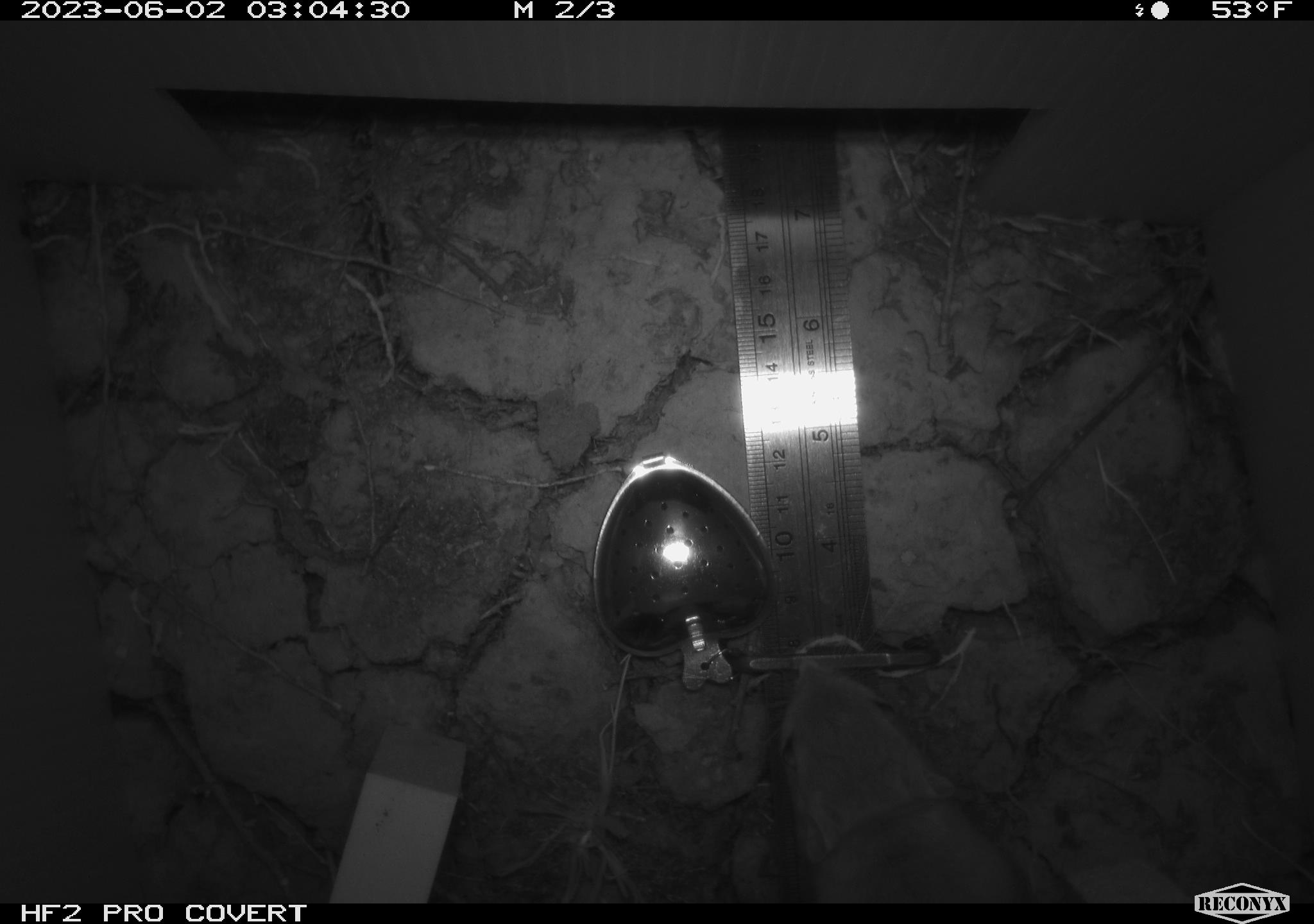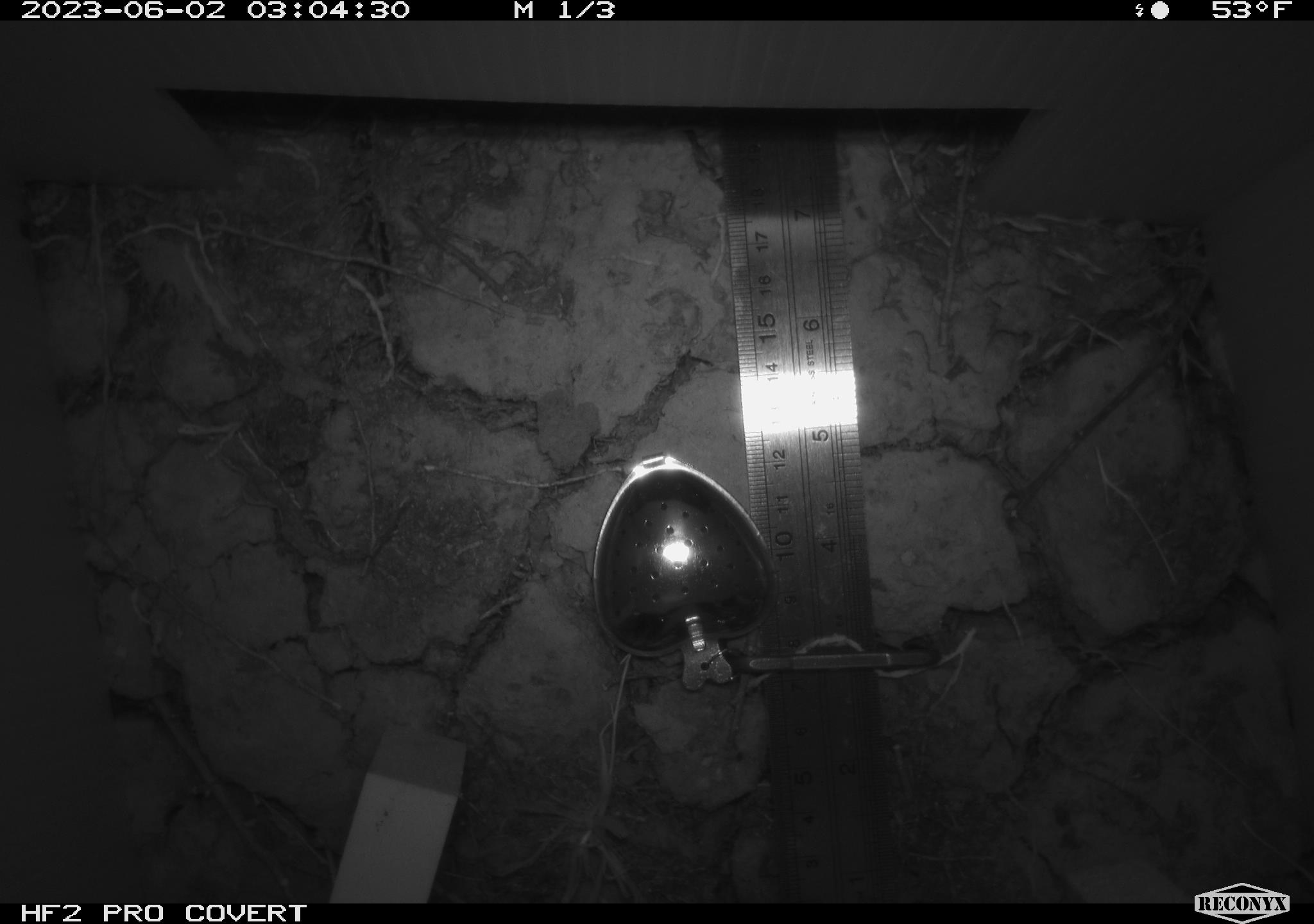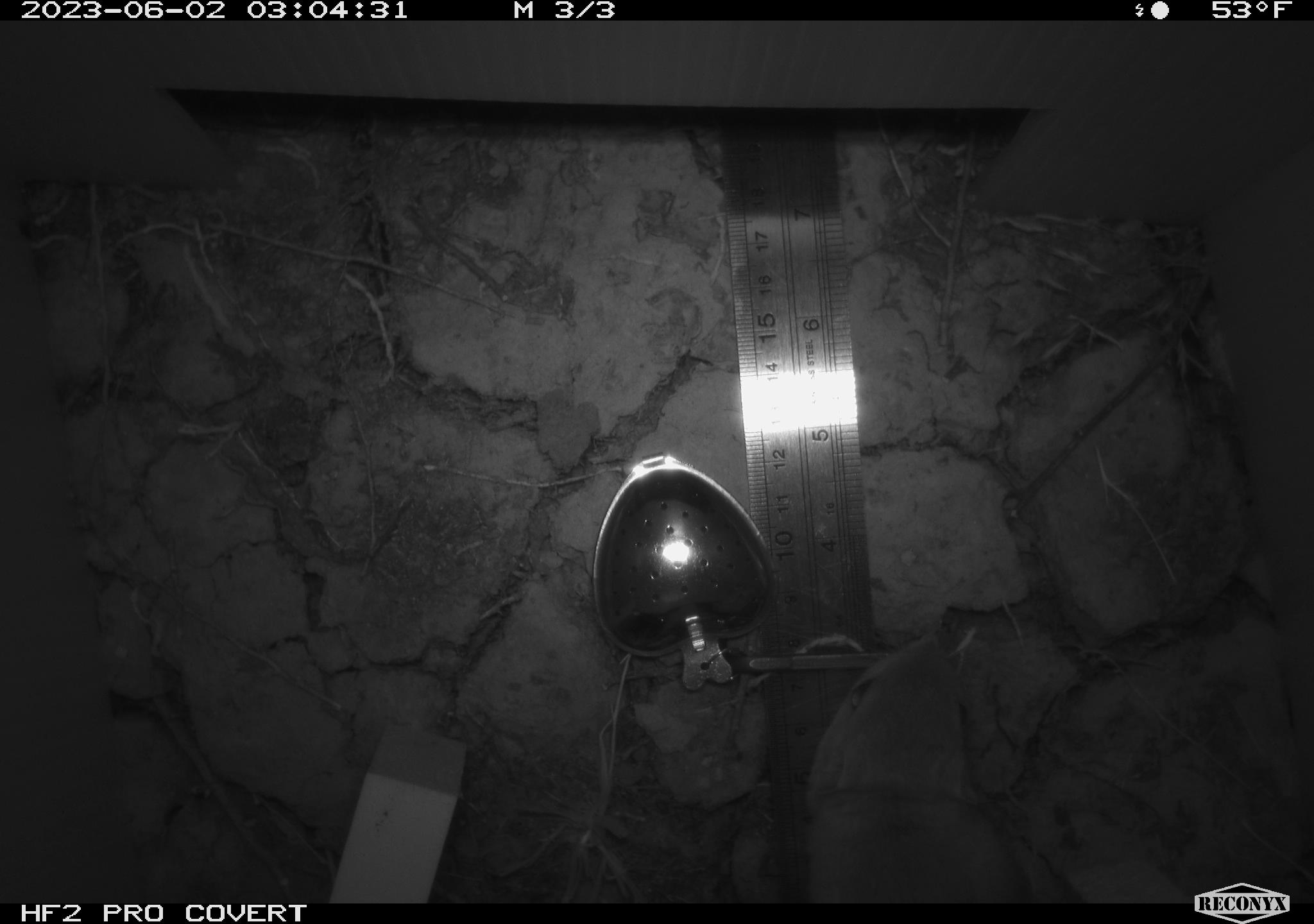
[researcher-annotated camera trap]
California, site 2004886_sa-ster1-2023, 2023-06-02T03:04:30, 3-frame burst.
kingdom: Animalia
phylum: Chordata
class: Mammalia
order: Rodentia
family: Heteromyidae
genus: Dipodomys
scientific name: Dipodomys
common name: kangaroo rats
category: dipodomys species